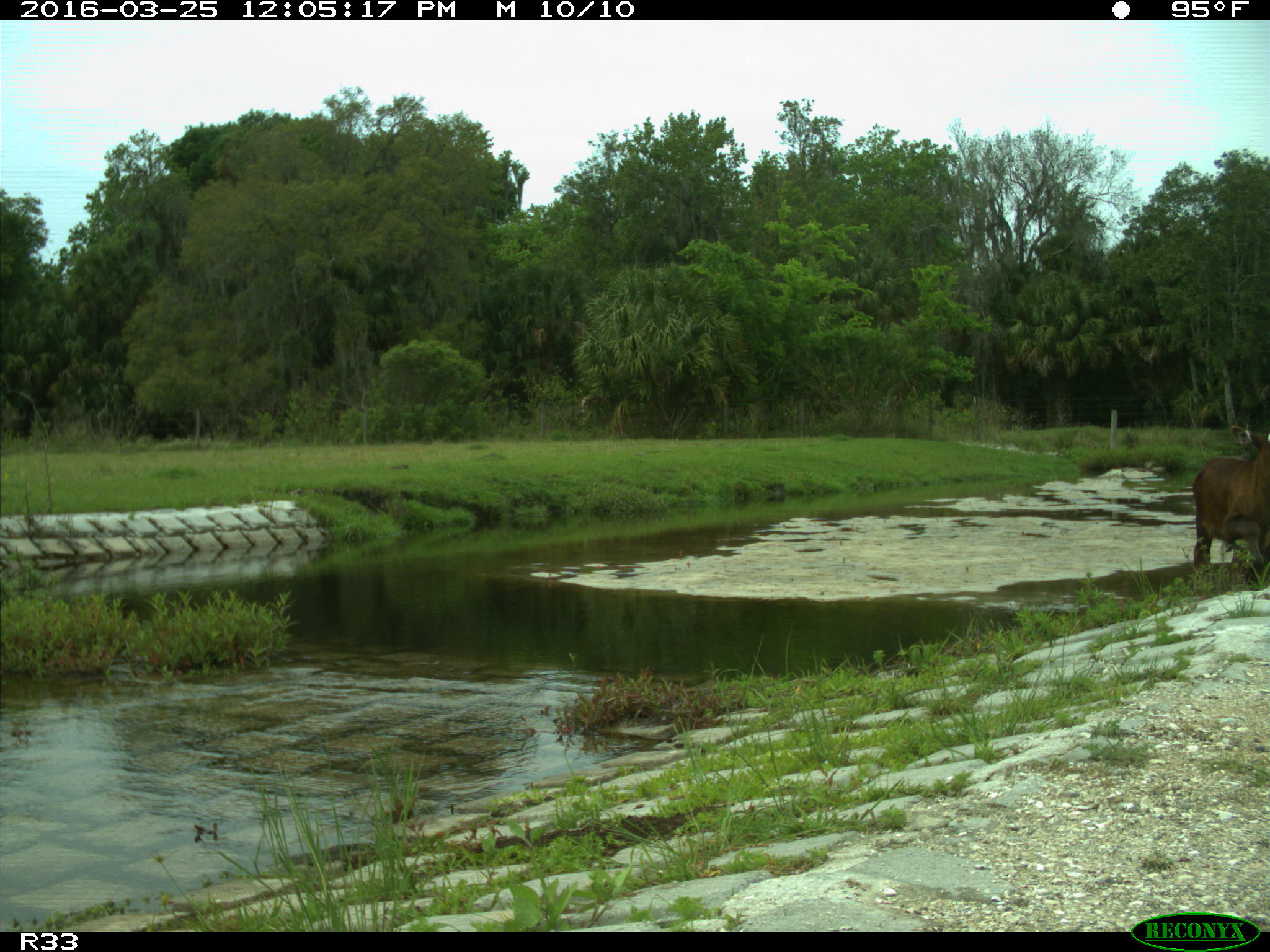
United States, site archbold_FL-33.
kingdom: Animalia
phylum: Chordata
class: Mammalia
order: Artiodactyla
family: Bovidae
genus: Bos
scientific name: Bos taurus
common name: domestic cow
Bos taurus (domestic cow).